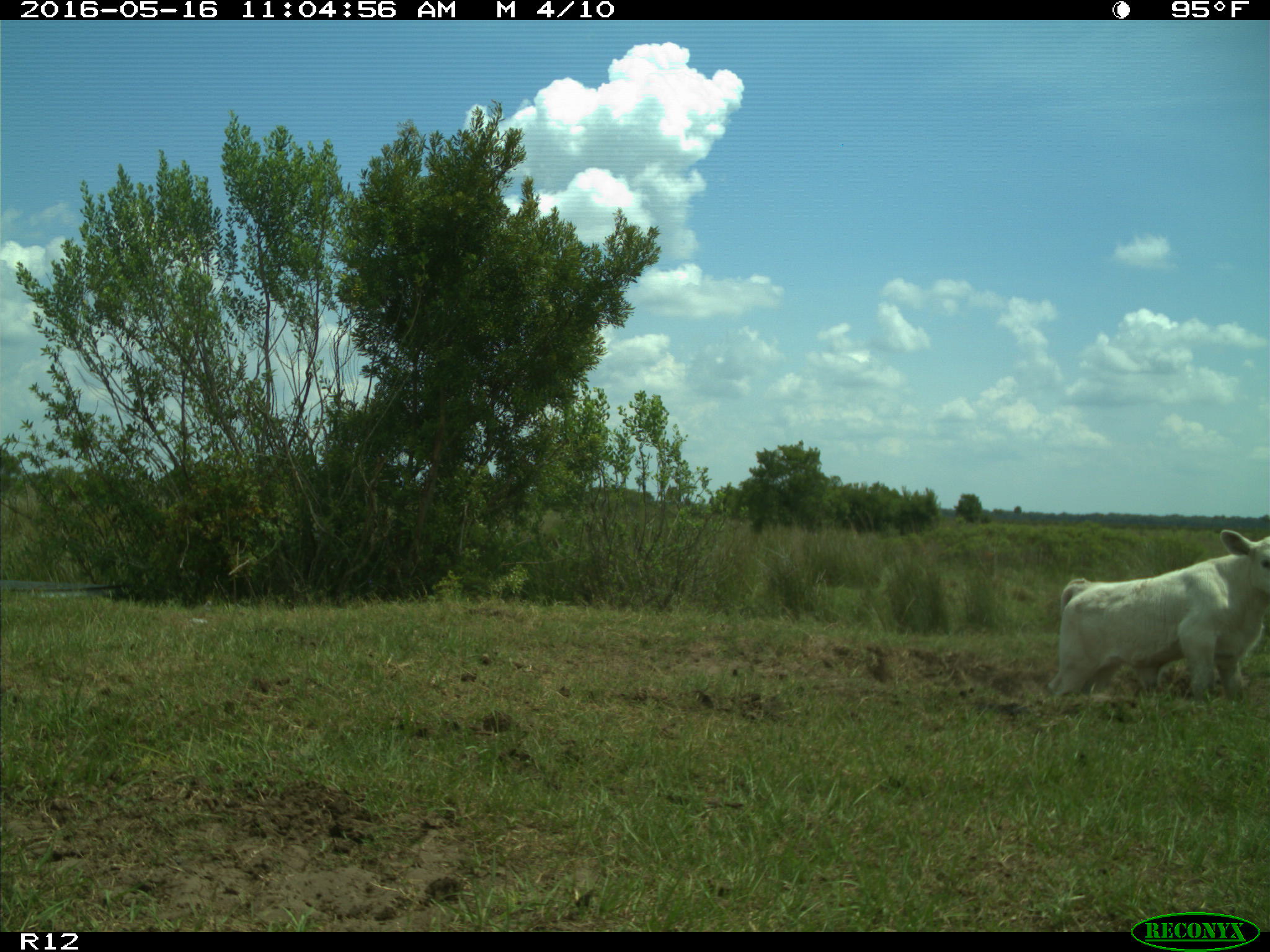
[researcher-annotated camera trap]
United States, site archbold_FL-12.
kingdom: Animalia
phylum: Chordata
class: Mammalia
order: Artiodactyla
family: Bovidae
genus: Bos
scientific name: Bos taurus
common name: domestic cow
Bos taurus (domestic cow).